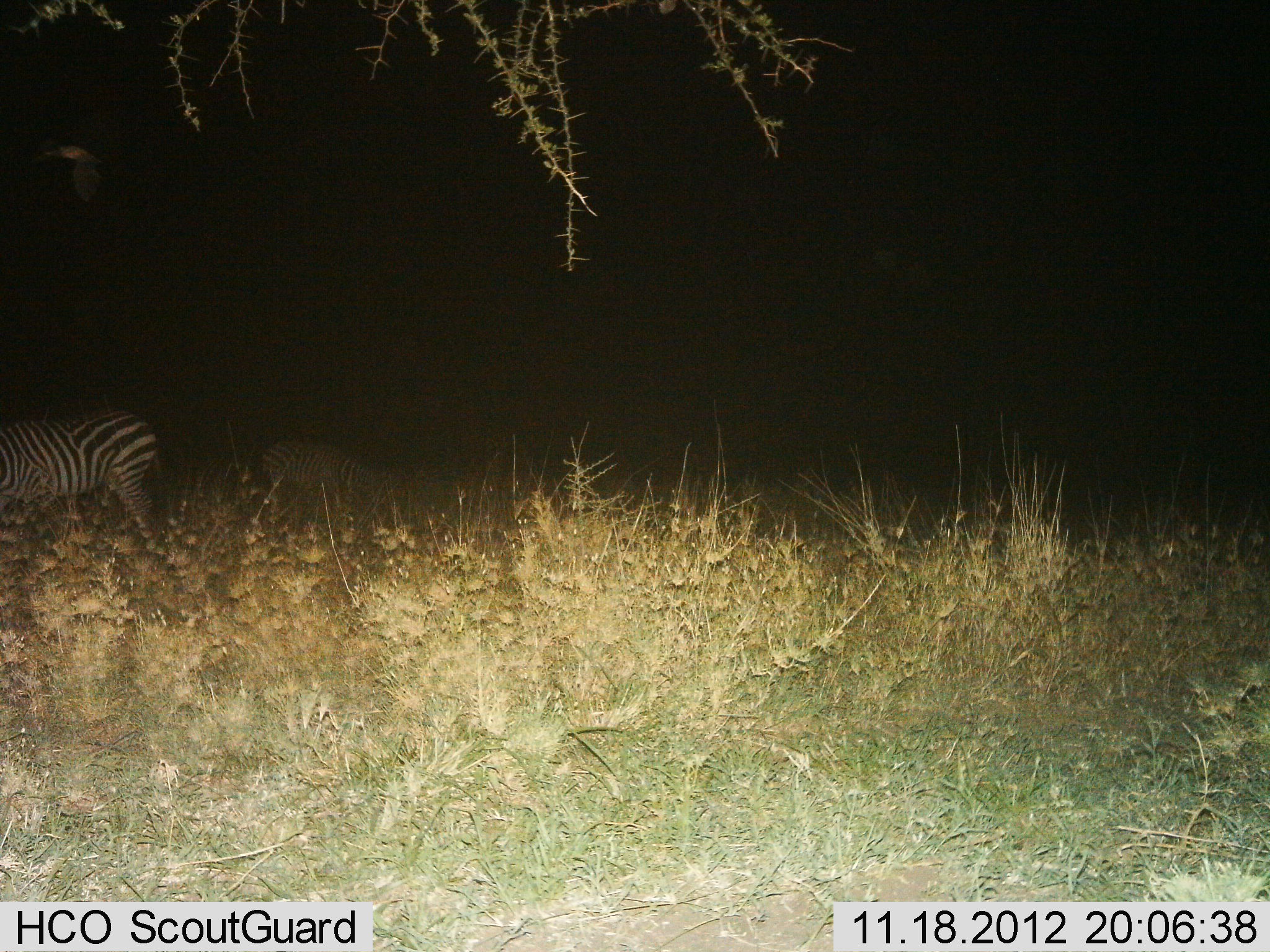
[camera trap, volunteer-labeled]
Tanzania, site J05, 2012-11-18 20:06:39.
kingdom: Animalia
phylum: Chordata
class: Mammalia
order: Perissodactyla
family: Equidae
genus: Equus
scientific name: Equus quagga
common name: plains zebra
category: zebra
Zebra (plains zebra) (Equus quagga), count 2. Behavior (volunteer vote fractions): standing 64%, resting 0%, moving 18%, interacting 0%. Young present (vote fraction): 9%. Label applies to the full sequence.